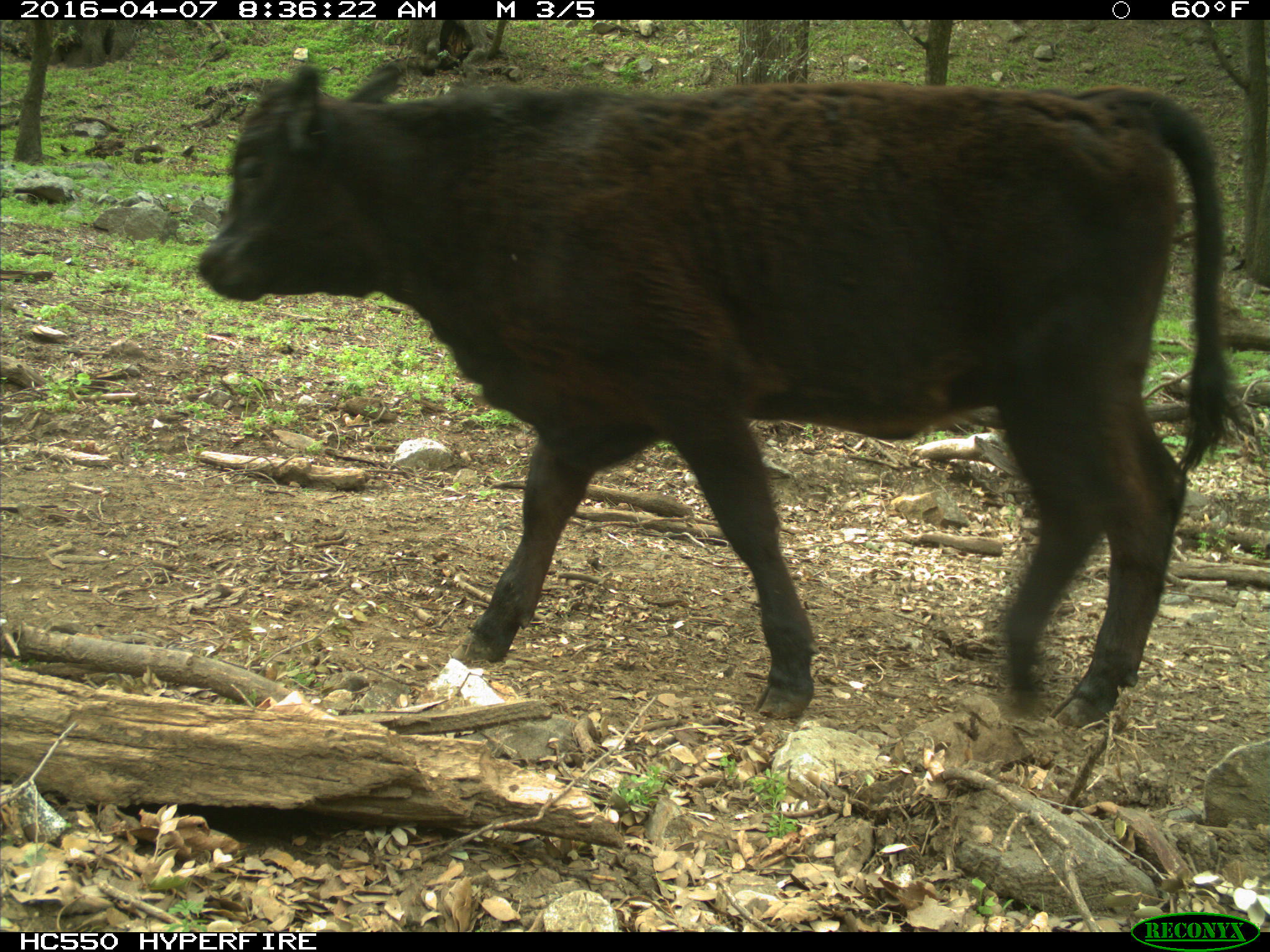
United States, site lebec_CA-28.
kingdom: Animalia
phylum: Chordata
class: Mammalia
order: Artiodactyla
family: Bovidae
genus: Bos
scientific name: Bos taurus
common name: domestic cow